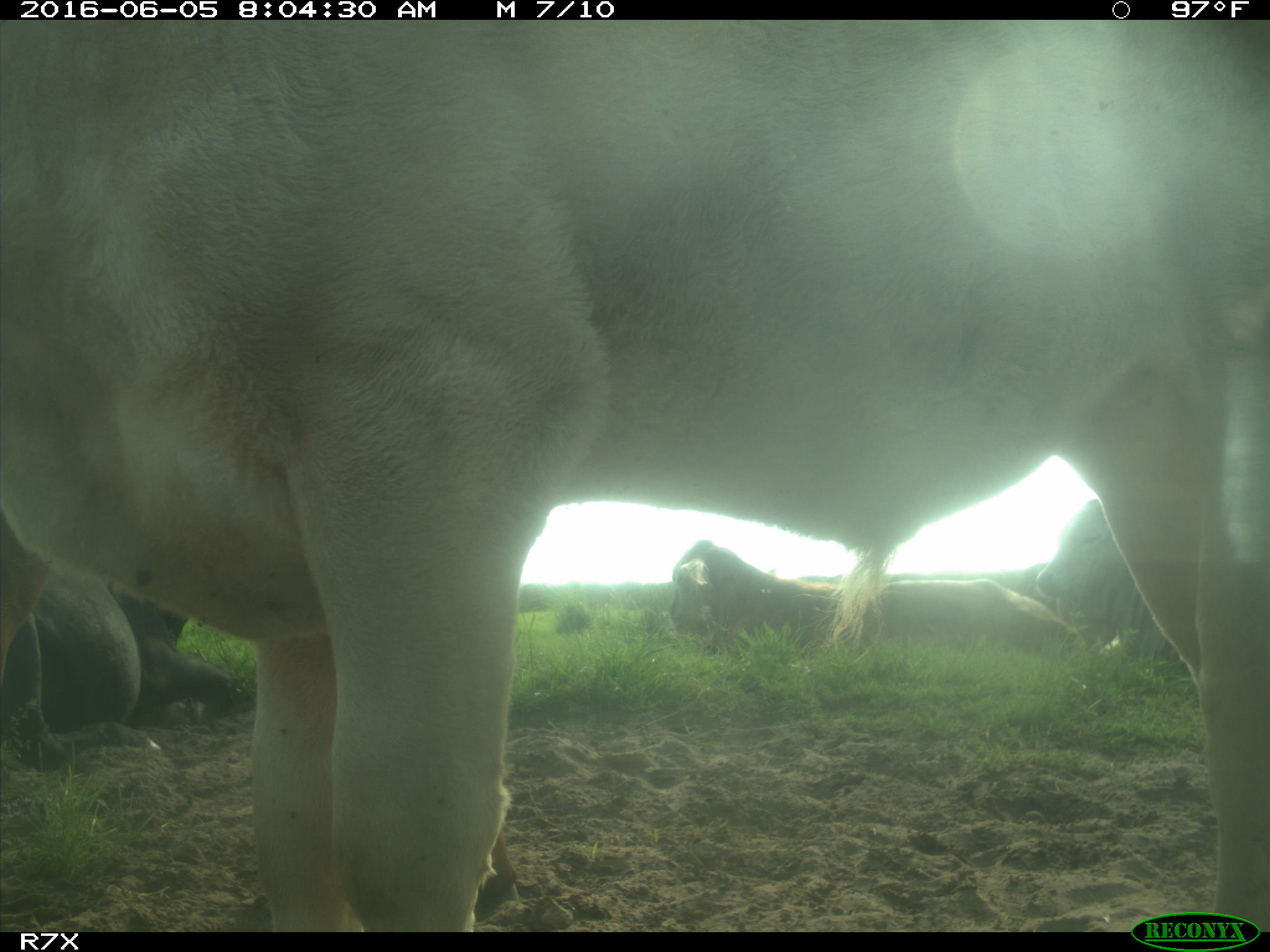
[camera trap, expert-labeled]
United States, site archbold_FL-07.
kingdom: Animalia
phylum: Chordata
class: Mammalia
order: Artiodactyla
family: Bovidae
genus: Bos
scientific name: Bos taurus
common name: domestic cow